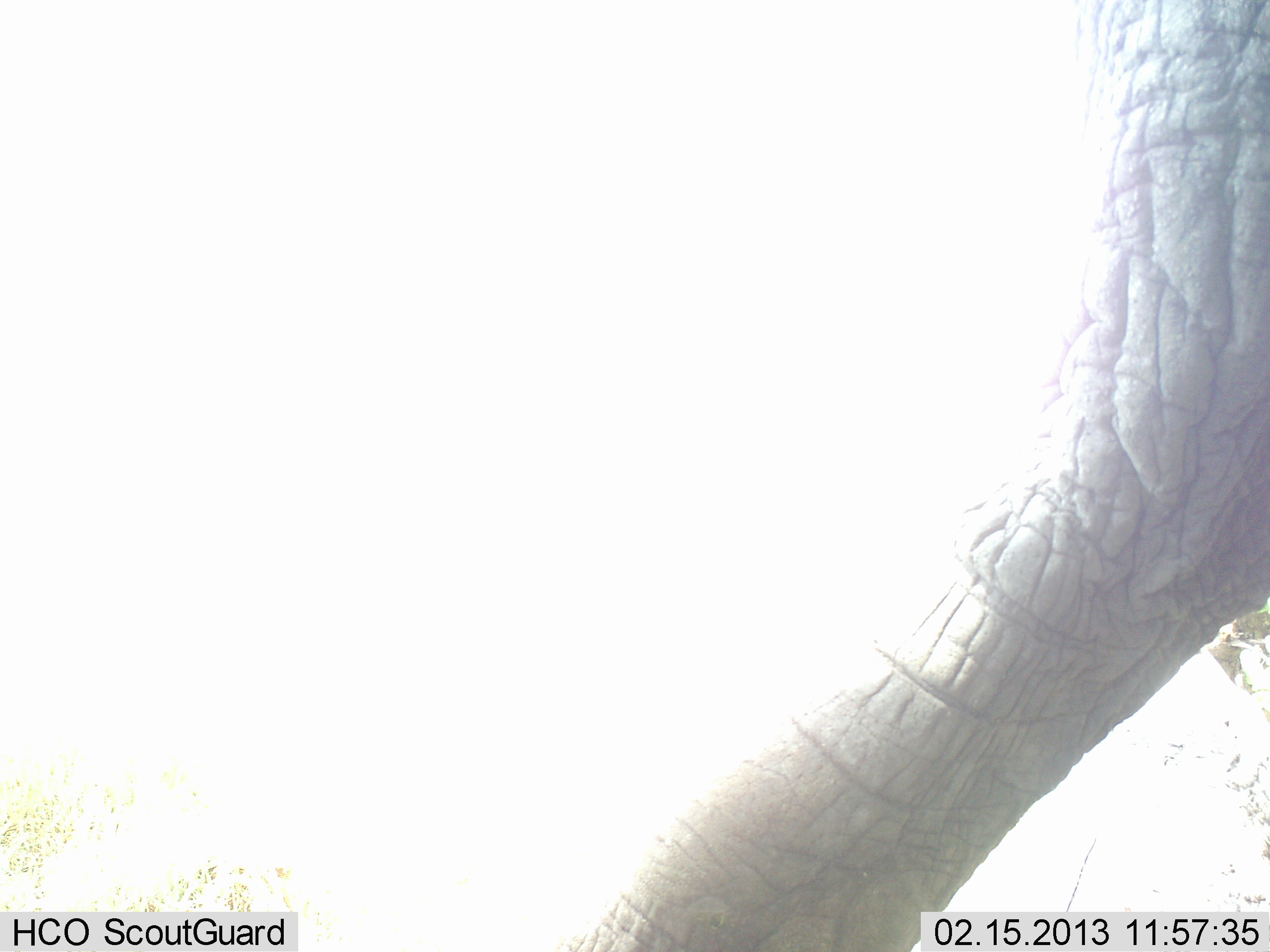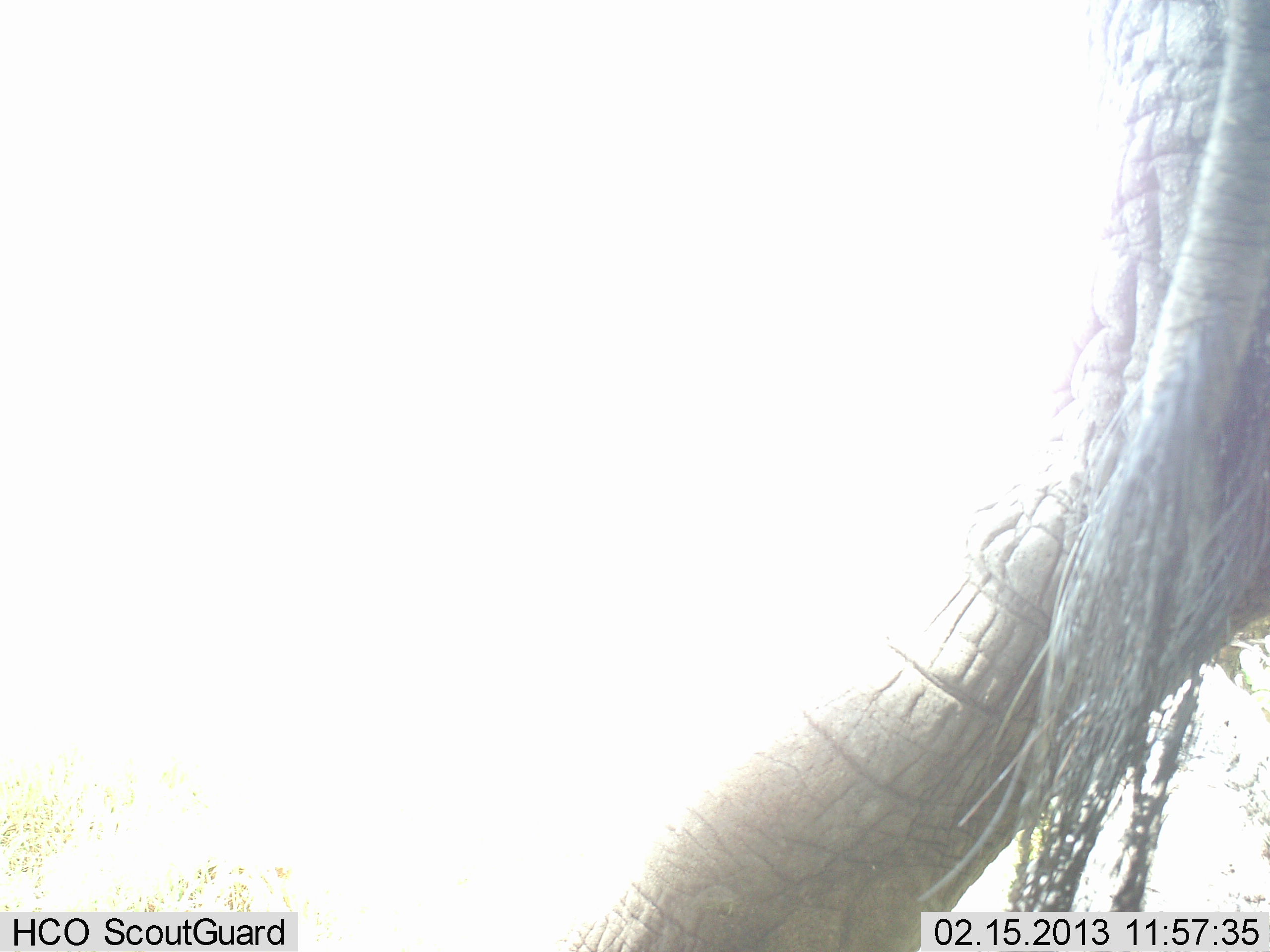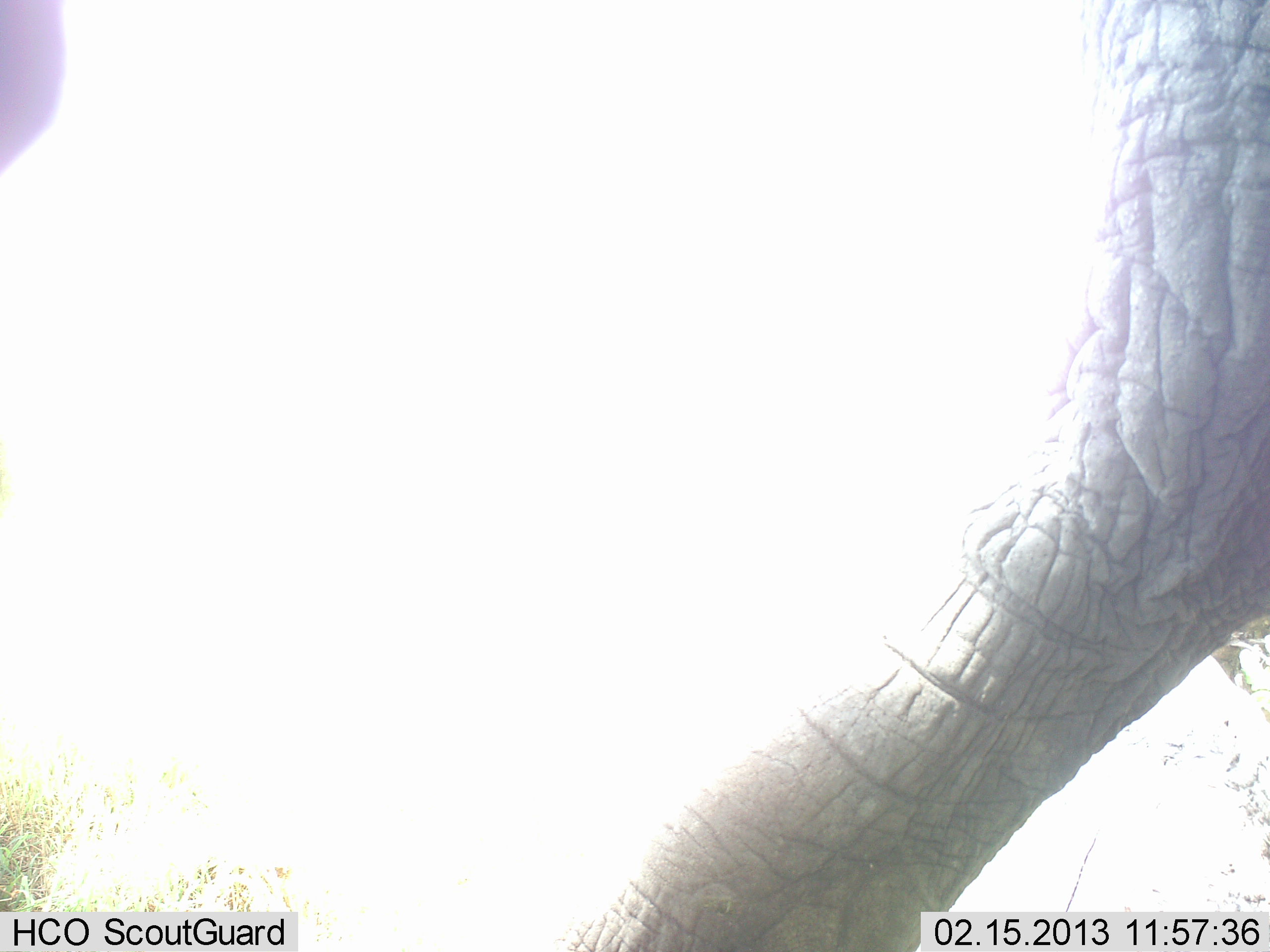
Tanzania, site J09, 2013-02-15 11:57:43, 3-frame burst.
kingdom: Animalia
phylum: Chordata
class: Mammalia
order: Proboscidea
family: Elephantidae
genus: Loxodonta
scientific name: Loxodonta africana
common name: african bush elephant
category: elephant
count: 1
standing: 69%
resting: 0%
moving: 38%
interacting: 3%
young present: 0%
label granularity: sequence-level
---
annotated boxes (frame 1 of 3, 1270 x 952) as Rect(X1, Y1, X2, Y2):
animal: Rect(541, 0, 1270, 949)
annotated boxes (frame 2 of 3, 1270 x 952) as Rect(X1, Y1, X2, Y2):
animal: Rect(558, 0, 1270, 949)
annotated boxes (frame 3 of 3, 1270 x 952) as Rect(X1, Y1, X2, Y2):
animal: Rect(549, 0, 1270, 949)